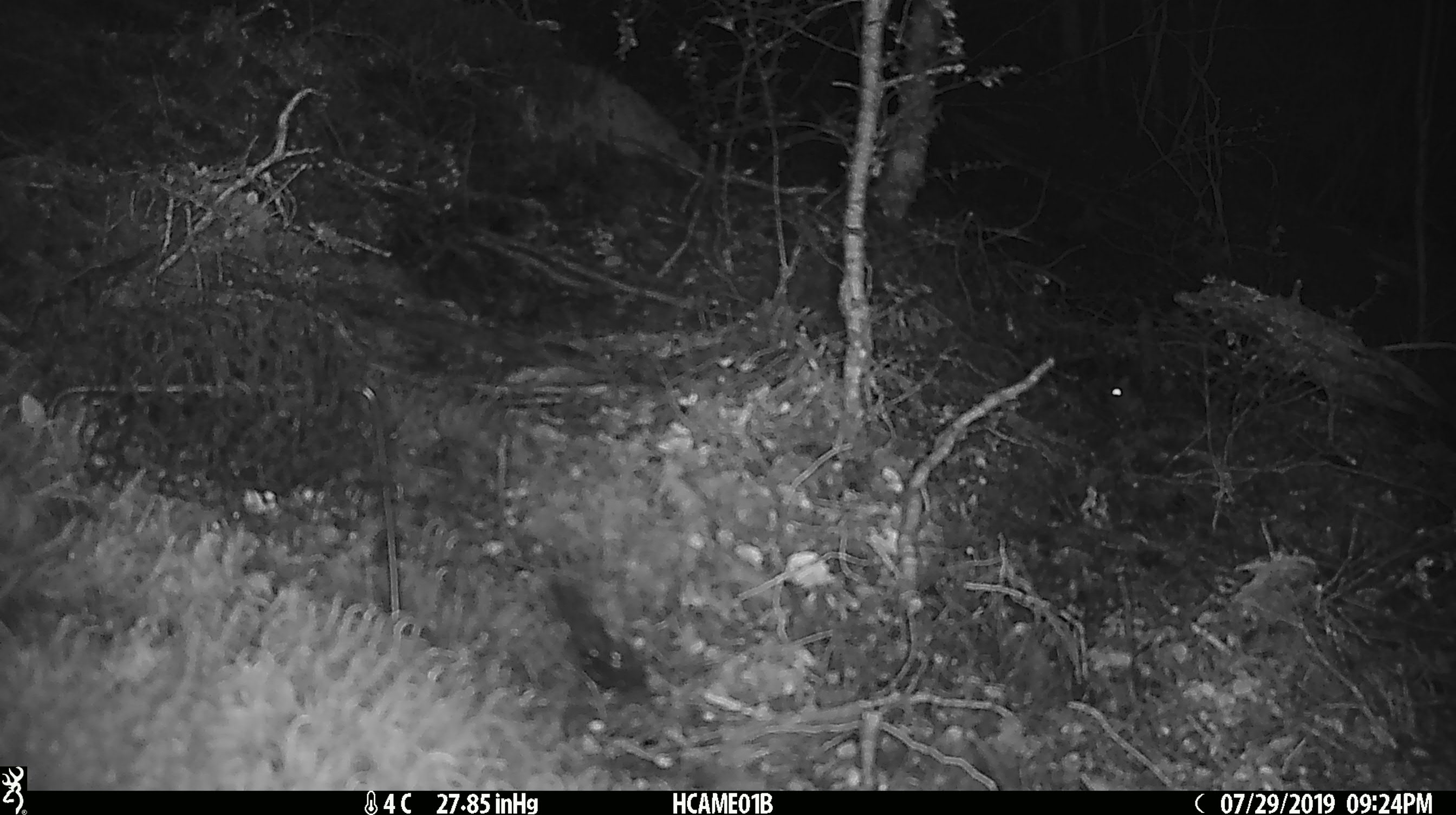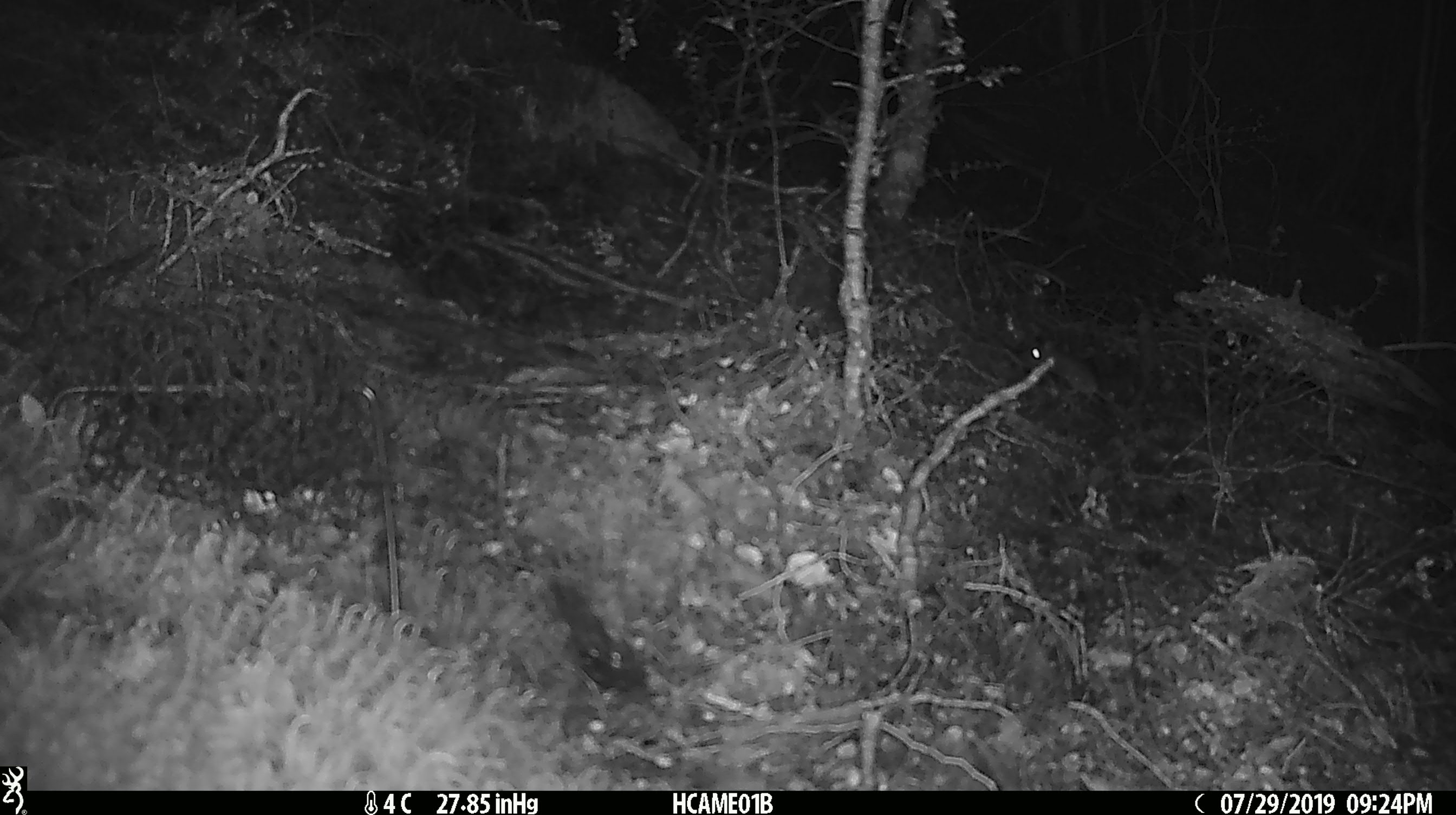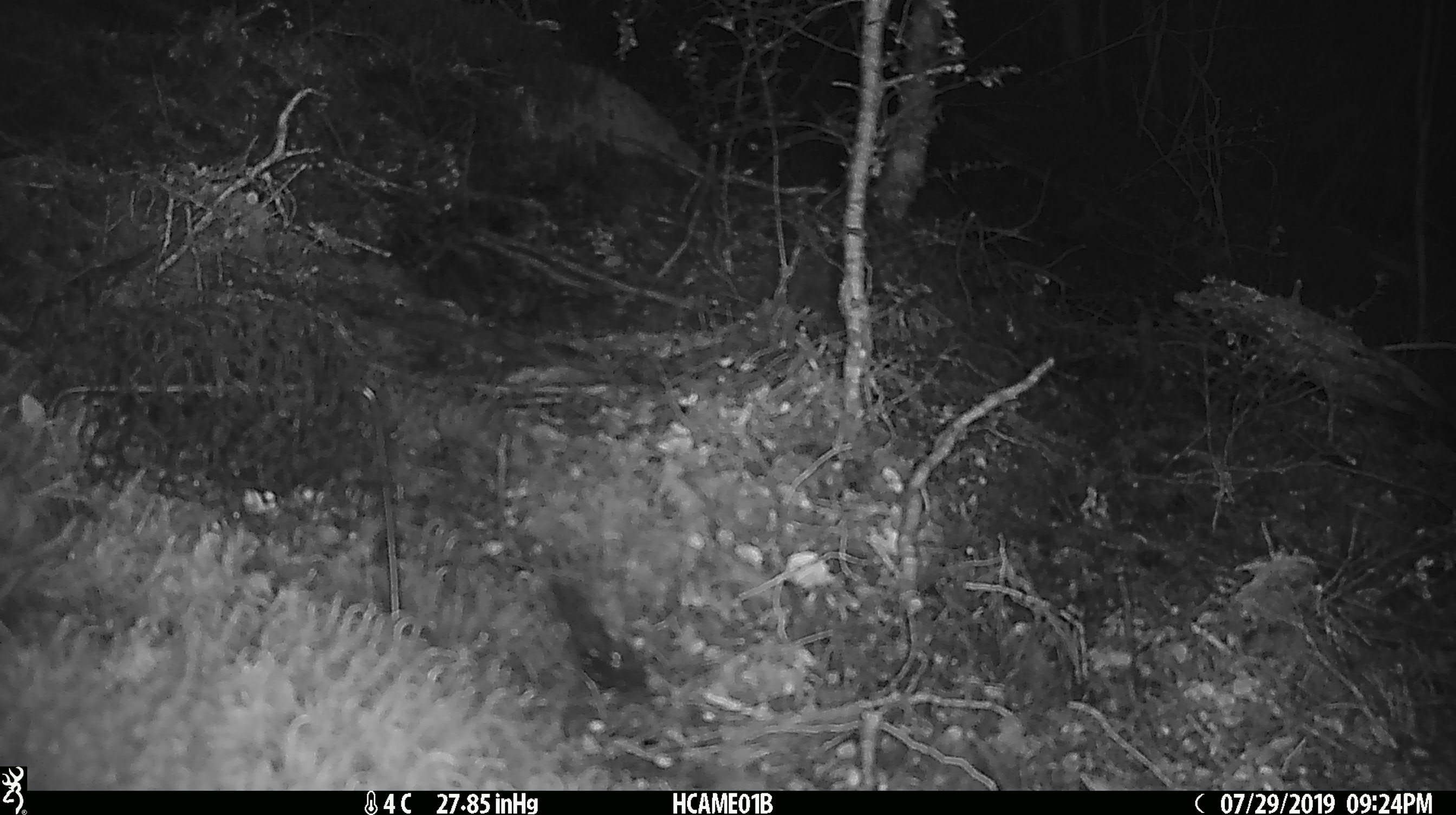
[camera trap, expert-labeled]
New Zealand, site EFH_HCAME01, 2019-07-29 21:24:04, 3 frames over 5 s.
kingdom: Animalia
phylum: Chordata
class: Mammalia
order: Rodentia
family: Muridae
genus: Mus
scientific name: Mus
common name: mouse